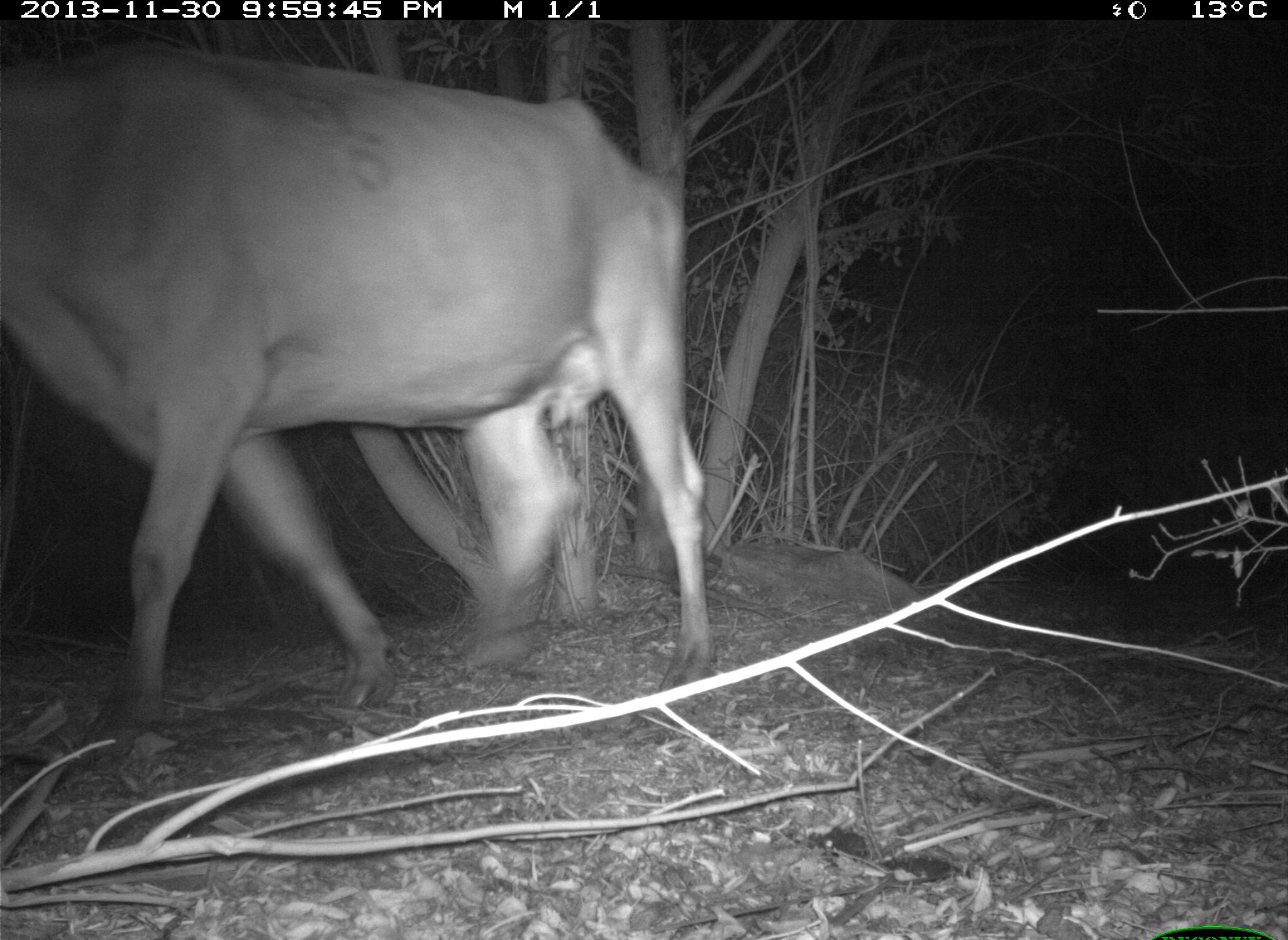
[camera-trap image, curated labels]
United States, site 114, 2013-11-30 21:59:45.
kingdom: Animalia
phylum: Chordata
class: Mammalia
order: Artiodactyla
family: Bovidae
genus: Bos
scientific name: Bos taurus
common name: cow